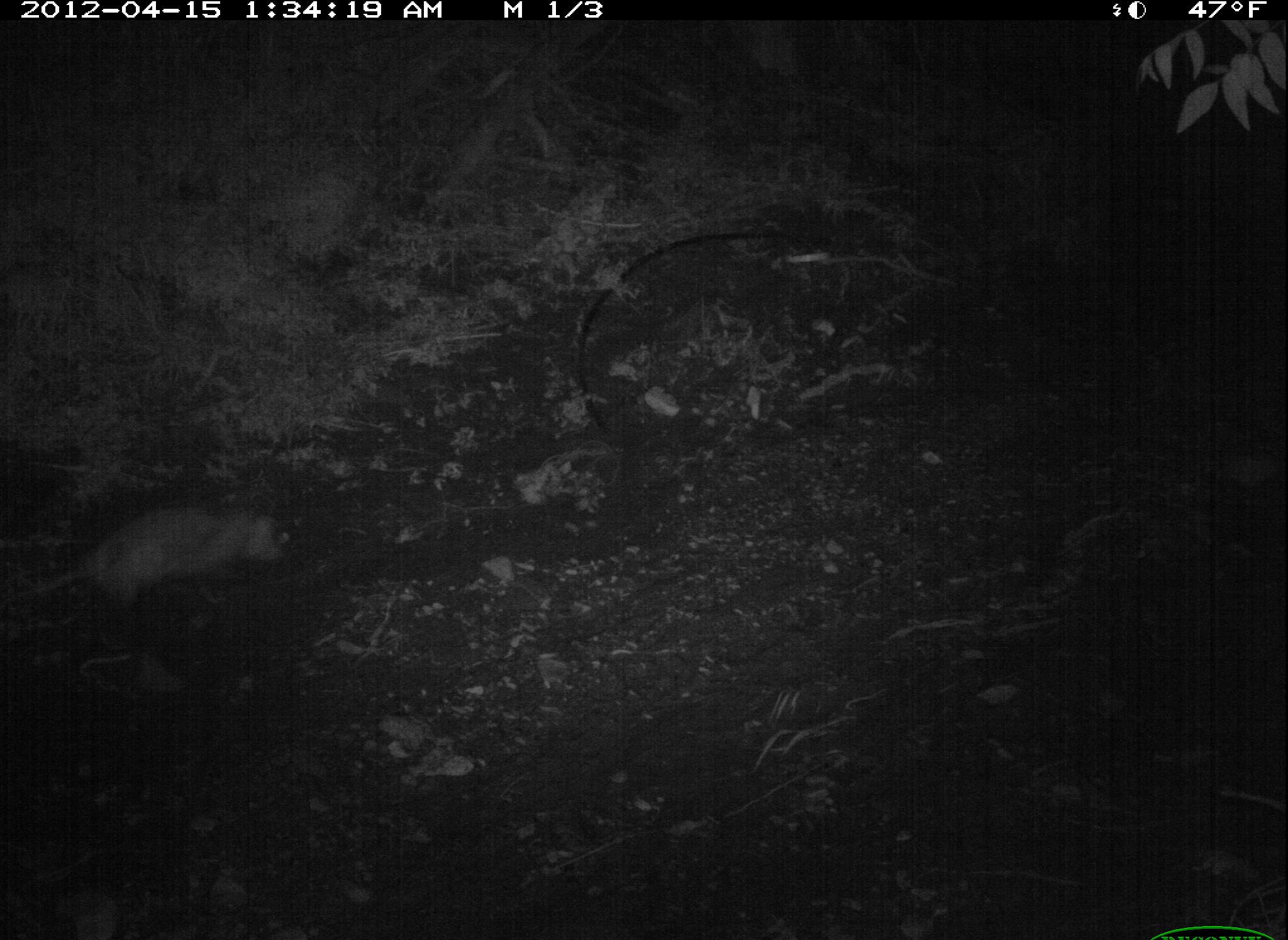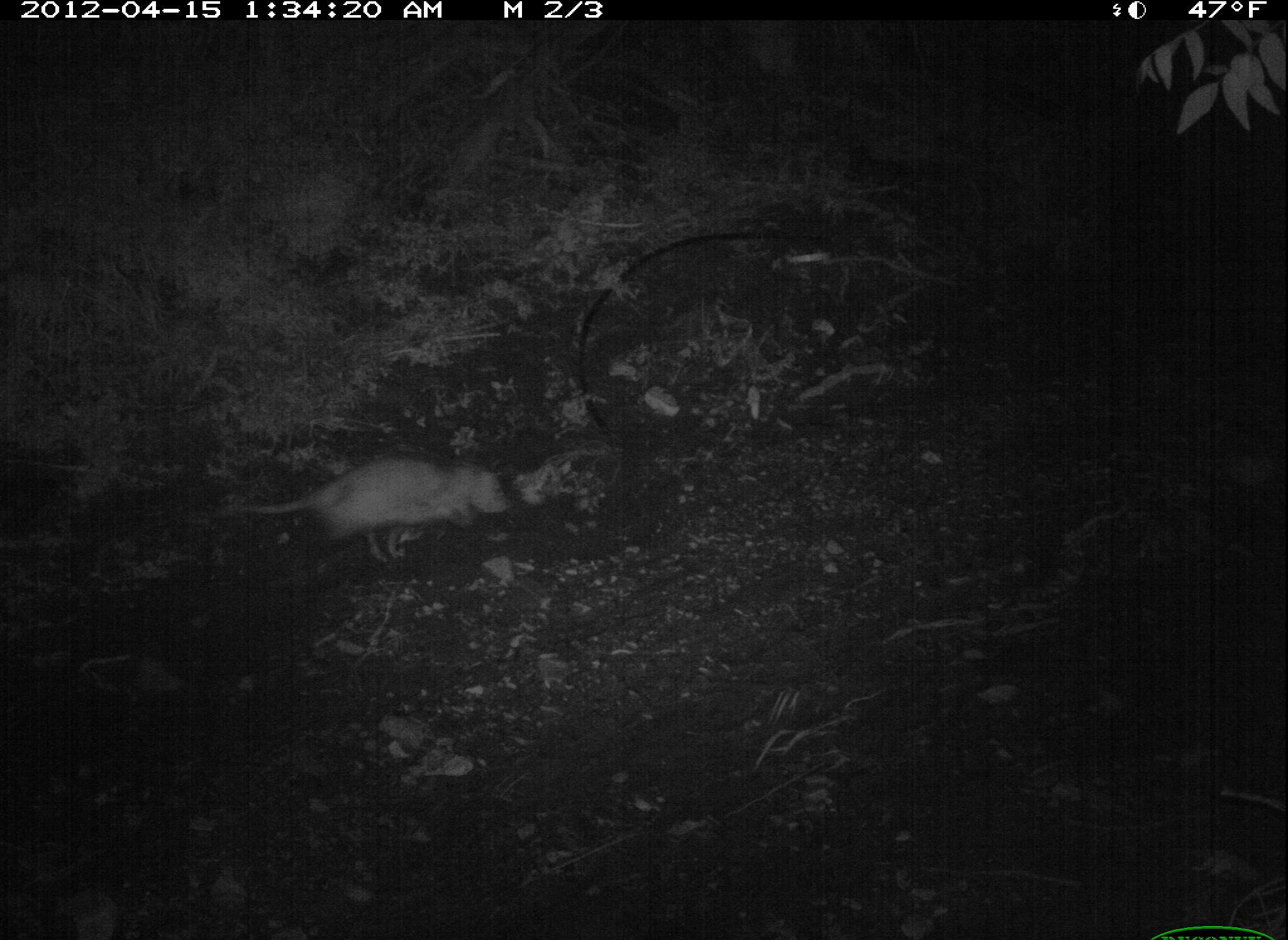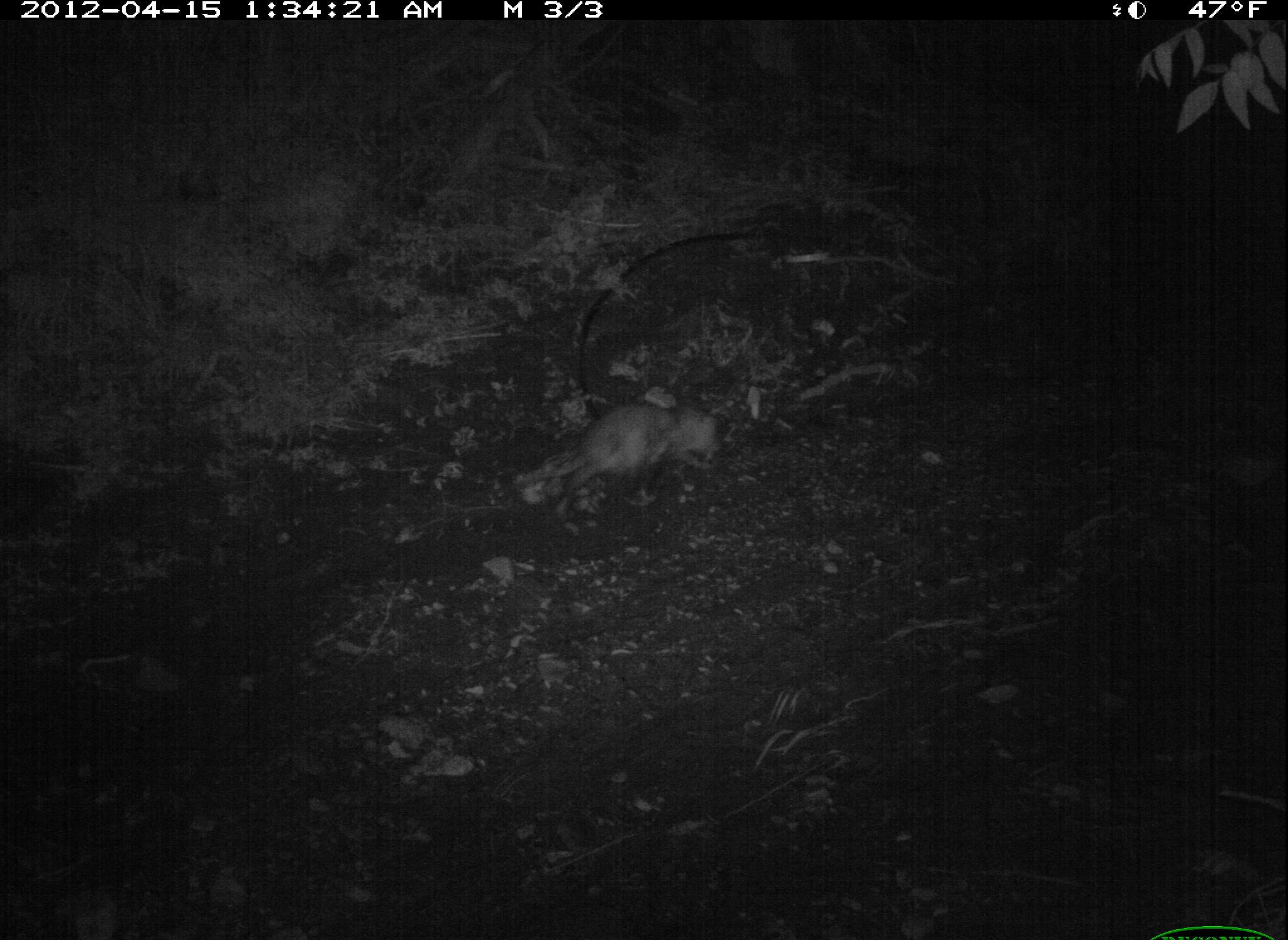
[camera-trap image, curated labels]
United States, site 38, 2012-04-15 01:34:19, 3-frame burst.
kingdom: Animalia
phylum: Chordata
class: Mammalia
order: Didelphimorphia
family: Didelphidae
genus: Didelphis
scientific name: Didelphis virginiana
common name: virginia opossum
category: opossum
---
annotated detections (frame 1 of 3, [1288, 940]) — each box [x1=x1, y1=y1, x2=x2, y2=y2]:
opossum: [x1=52, y1=490, x2=351, y2=672]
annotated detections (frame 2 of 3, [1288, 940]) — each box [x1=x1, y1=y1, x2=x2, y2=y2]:
opossum: [x1=214, y1=443, x2=554, y2=573]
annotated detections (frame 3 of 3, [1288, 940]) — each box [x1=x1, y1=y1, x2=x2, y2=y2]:
opossum: [x1=496, y1=356, x2=760, y2=527]